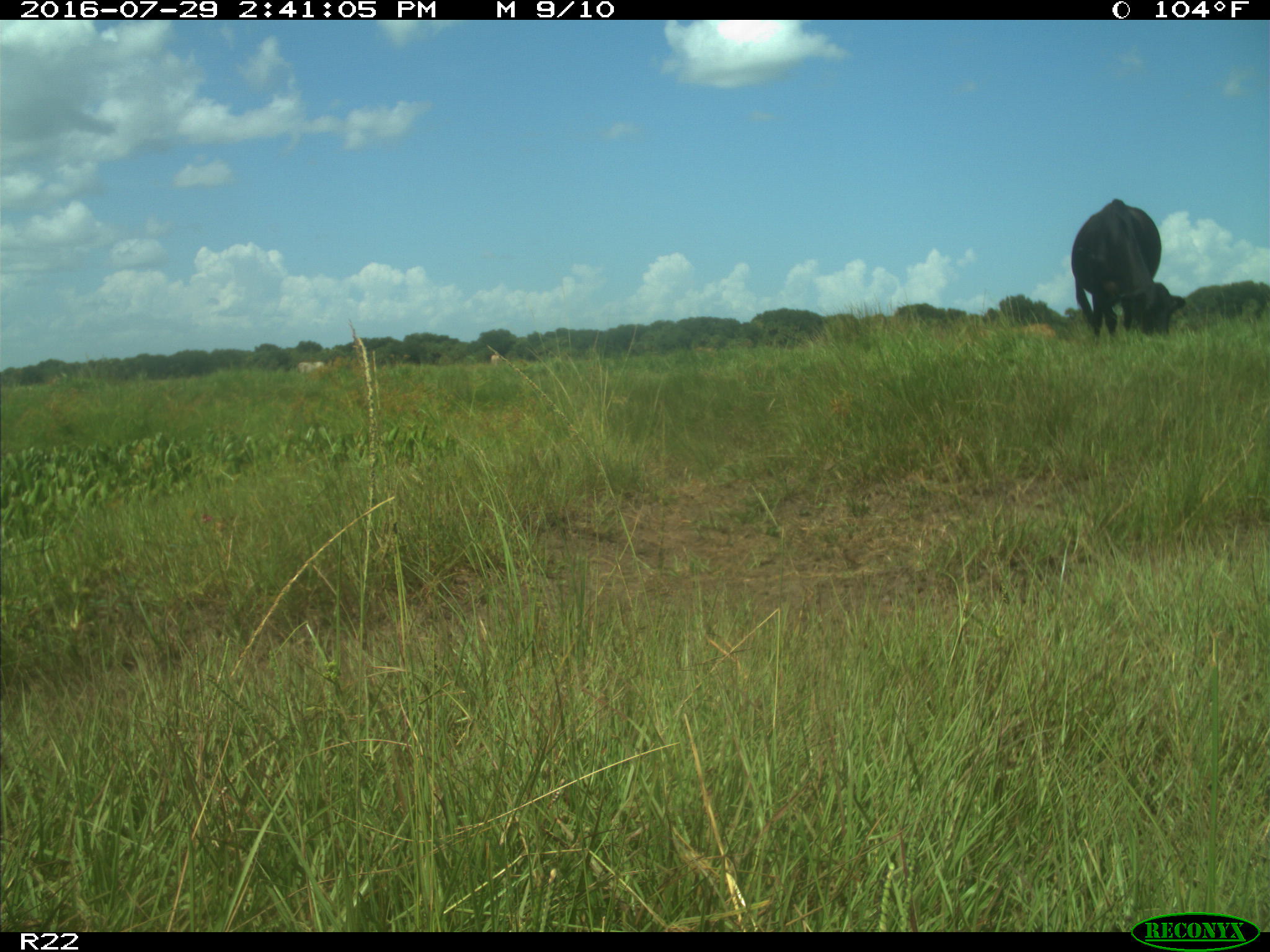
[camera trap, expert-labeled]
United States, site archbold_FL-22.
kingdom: Animalia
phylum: Chordata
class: Mammalia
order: Artiodactyla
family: Bovidae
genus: Bos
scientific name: Bos taurus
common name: domestic cow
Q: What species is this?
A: Bos taurus (domestic cow).